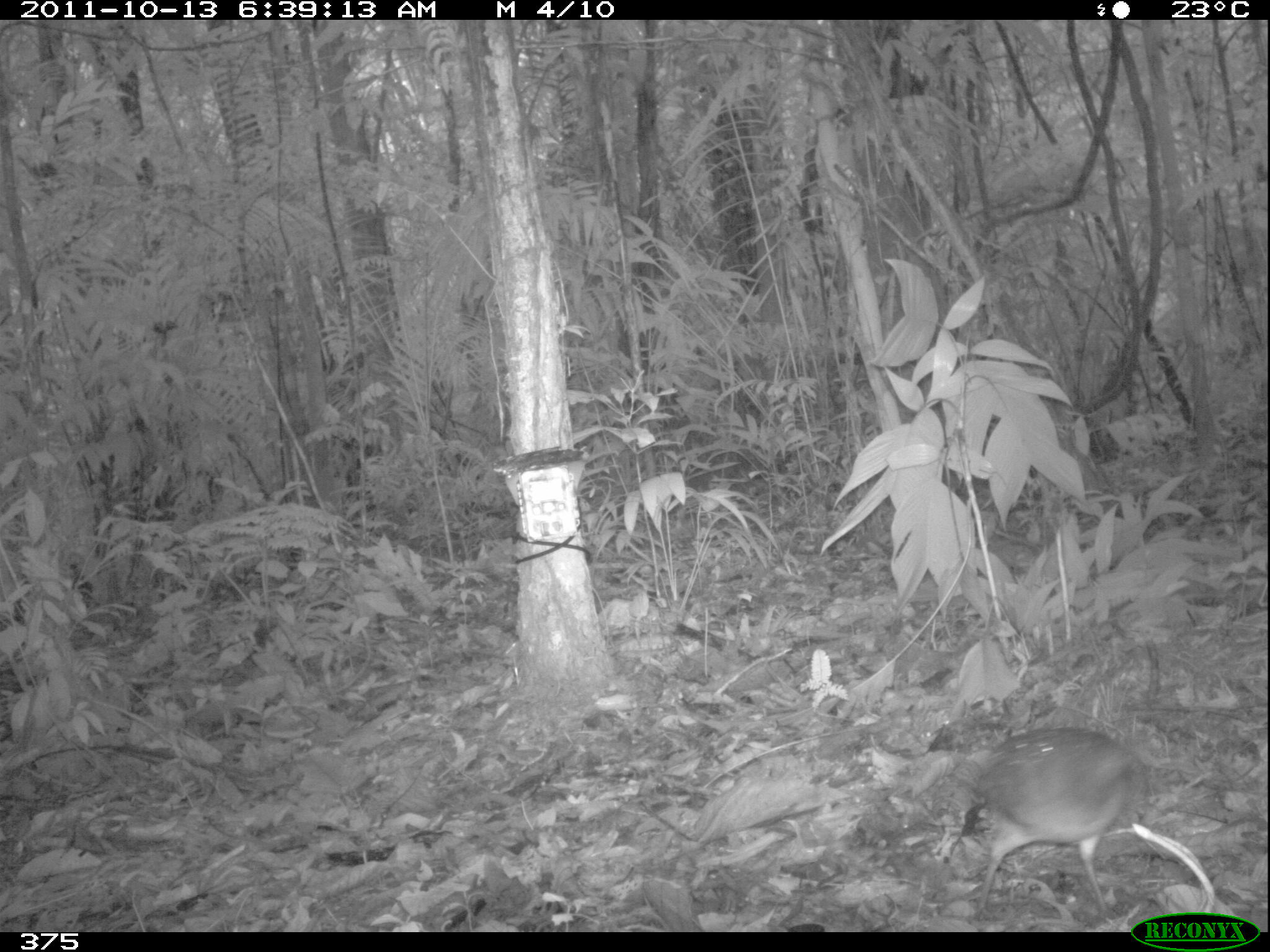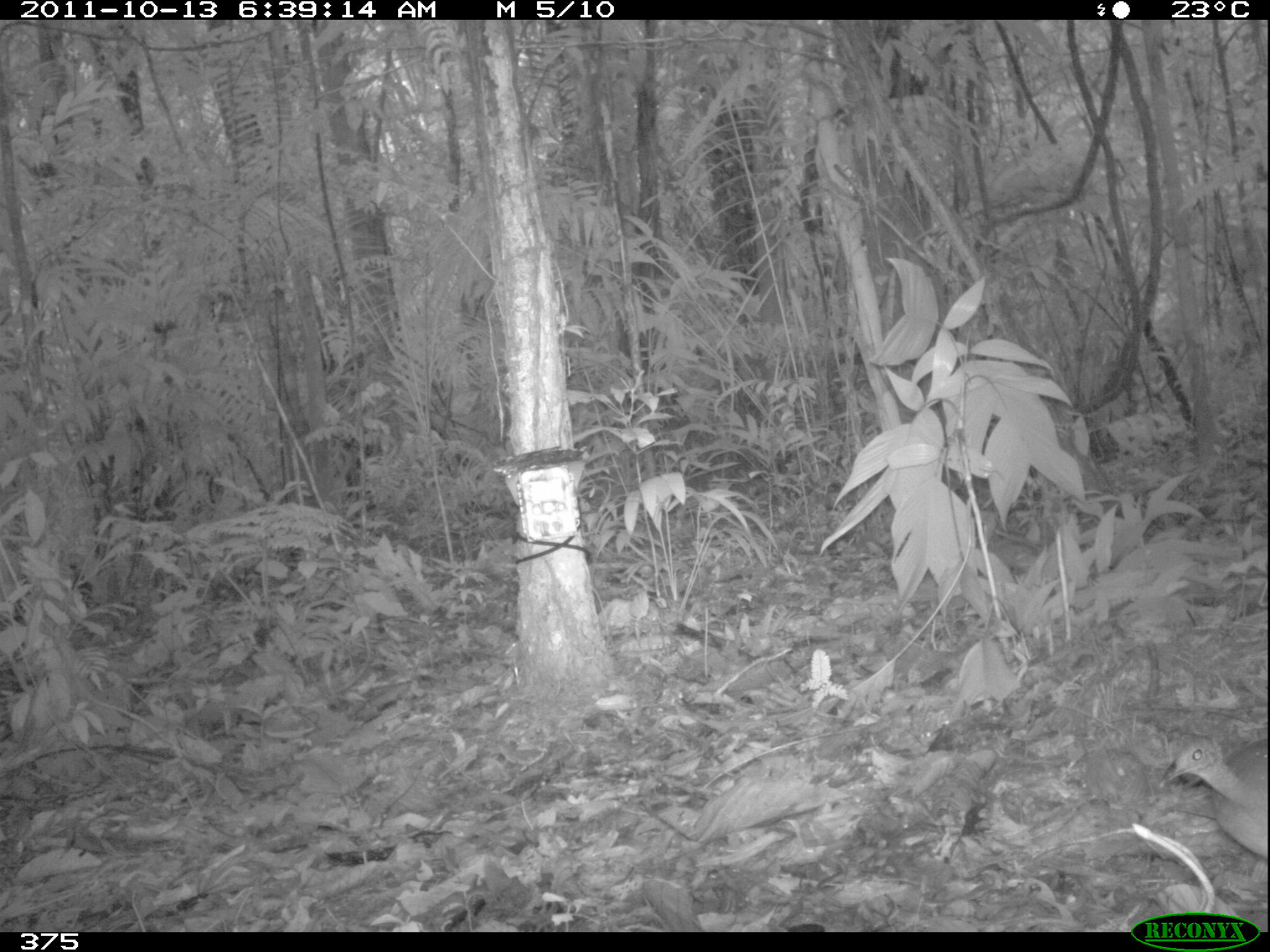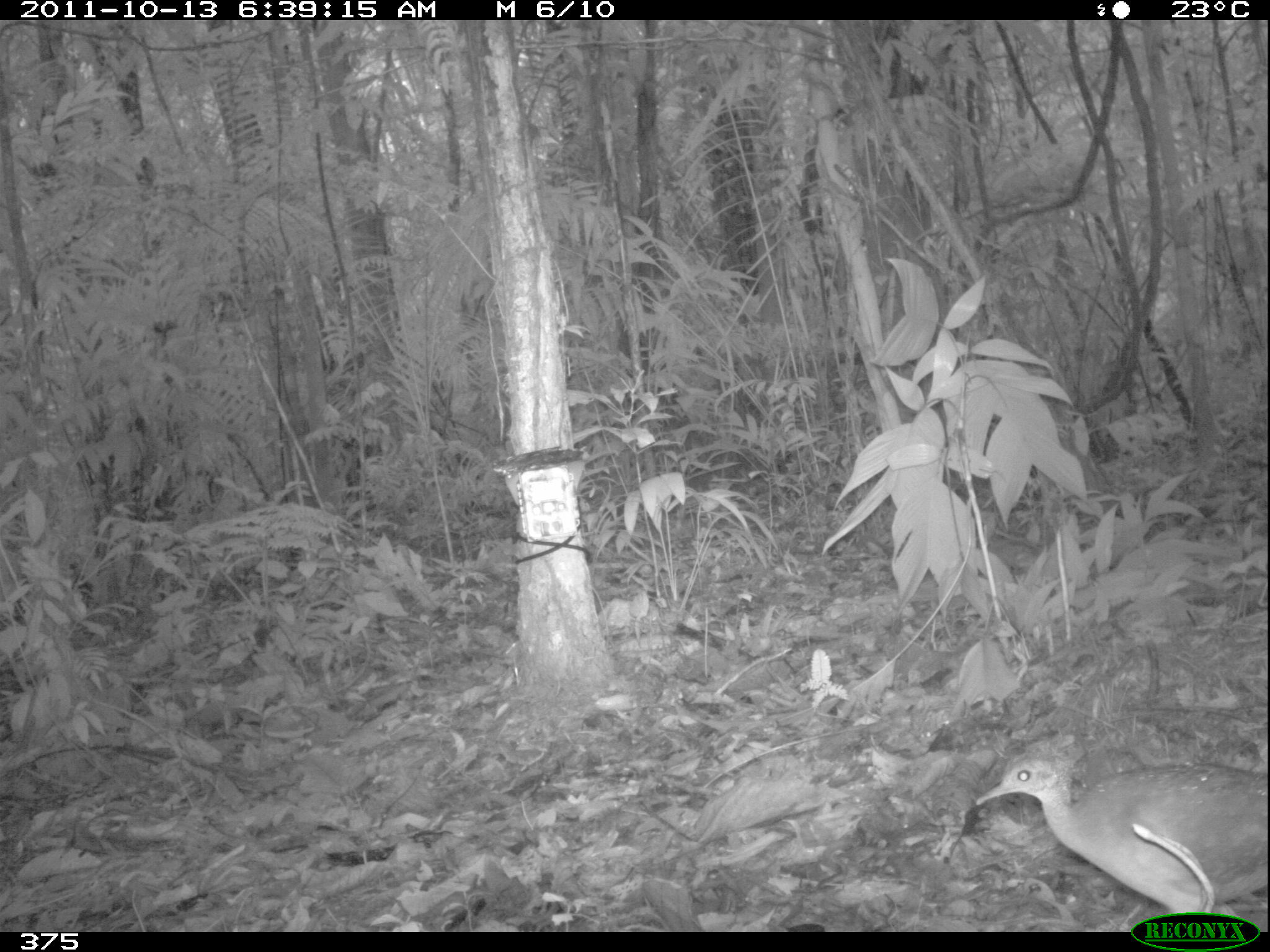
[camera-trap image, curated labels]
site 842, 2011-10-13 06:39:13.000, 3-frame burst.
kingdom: Animalia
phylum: Chordata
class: Aves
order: Tinamiformes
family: Tinamidae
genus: Tinamus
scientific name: Tinamus guttatus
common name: white-throated tinamou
Tinamus guttatus (white-throated tinamou).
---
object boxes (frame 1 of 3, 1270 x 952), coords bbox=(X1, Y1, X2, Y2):
tinamus guttatus: bbox=(971, 725, 1149, 922)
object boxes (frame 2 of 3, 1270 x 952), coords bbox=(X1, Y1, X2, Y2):
tinamus guttatus: bbox=(1157, 731, 1267, 863)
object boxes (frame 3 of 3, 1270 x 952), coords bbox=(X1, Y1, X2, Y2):
tinamus guttatus: bbox=(970, 728, 1270, 913)